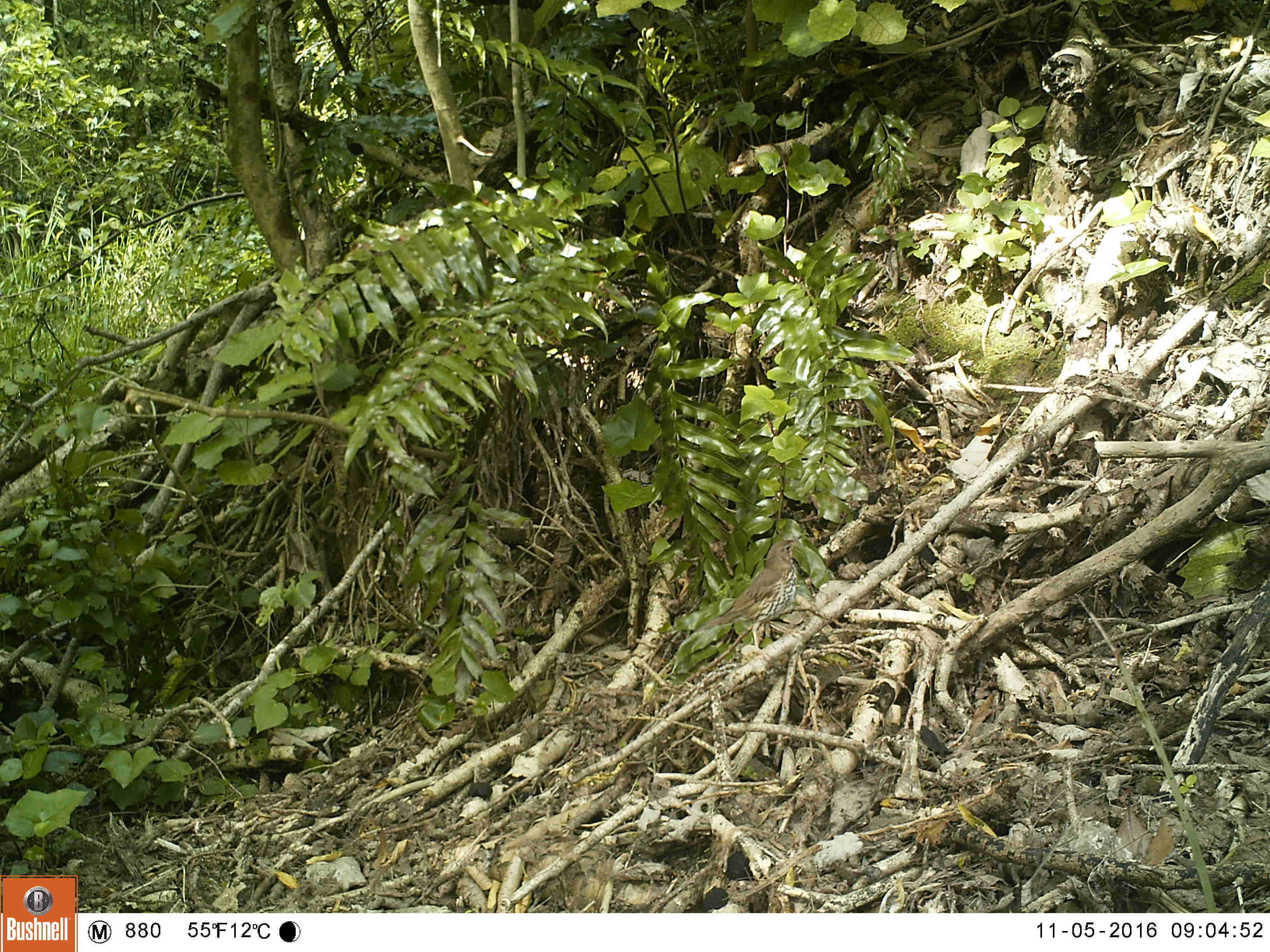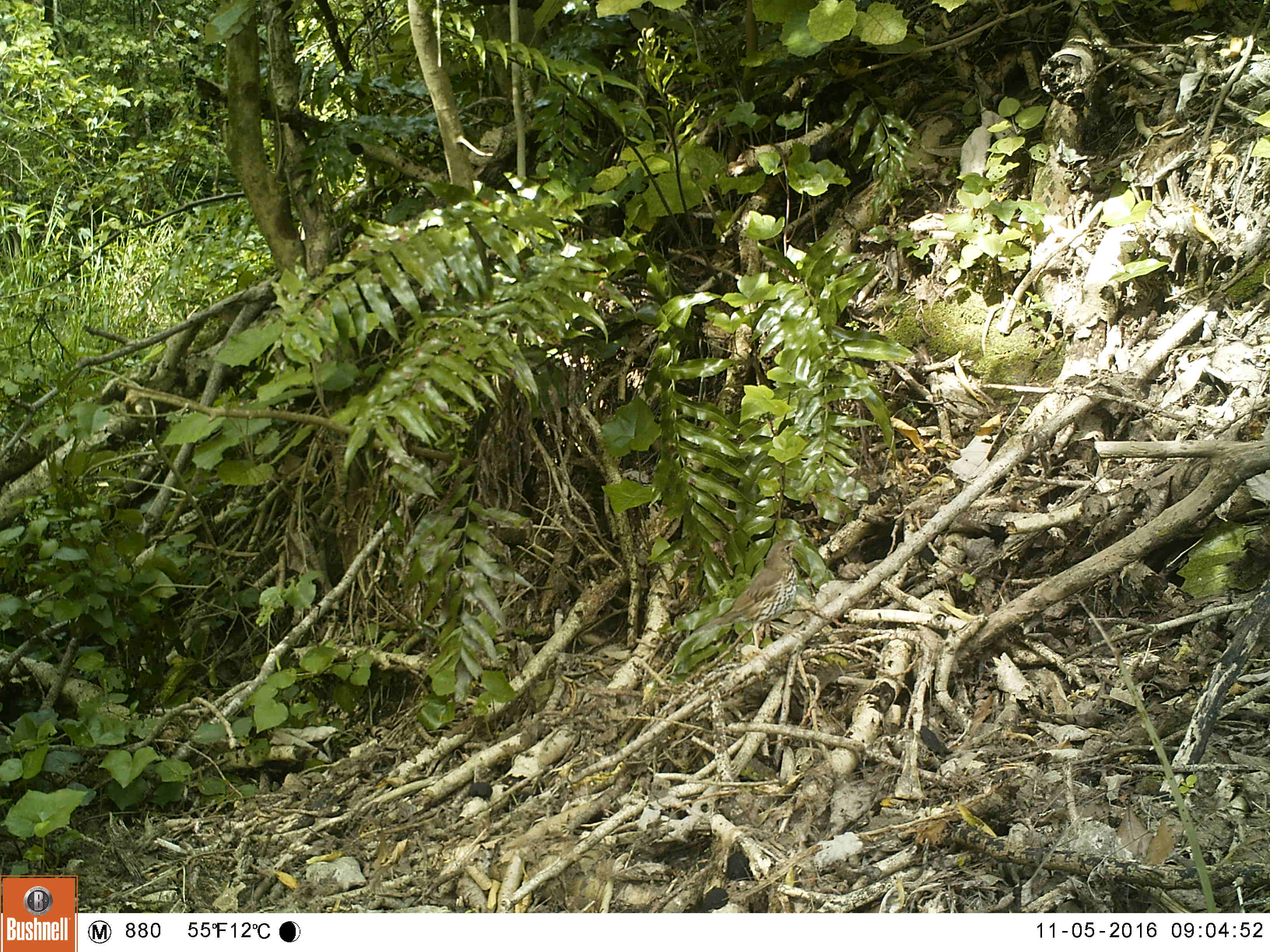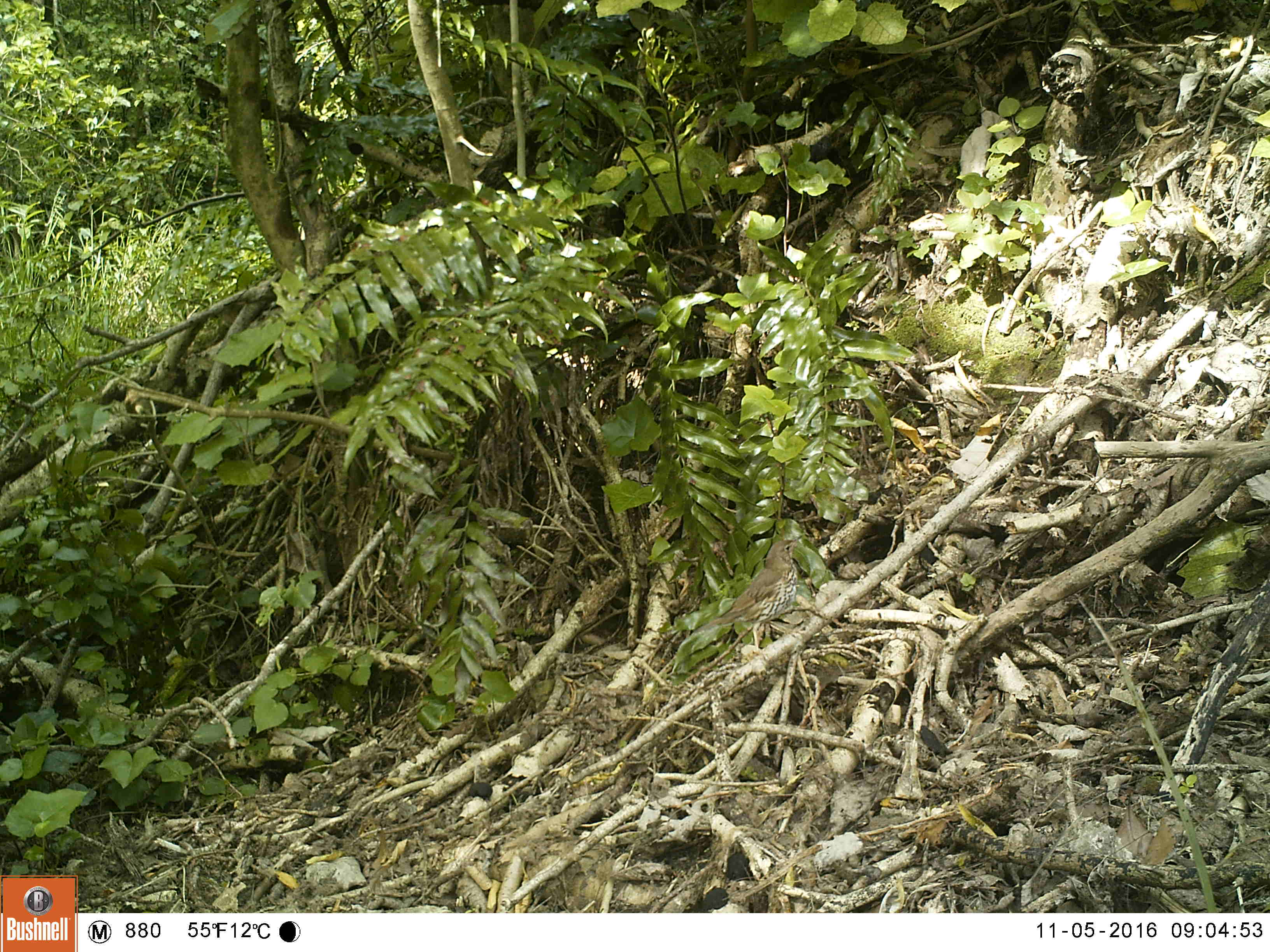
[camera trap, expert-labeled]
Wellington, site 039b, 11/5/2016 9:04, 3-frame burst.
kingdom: Animalia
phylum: Chordata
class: Aves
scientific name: Aves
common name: bird